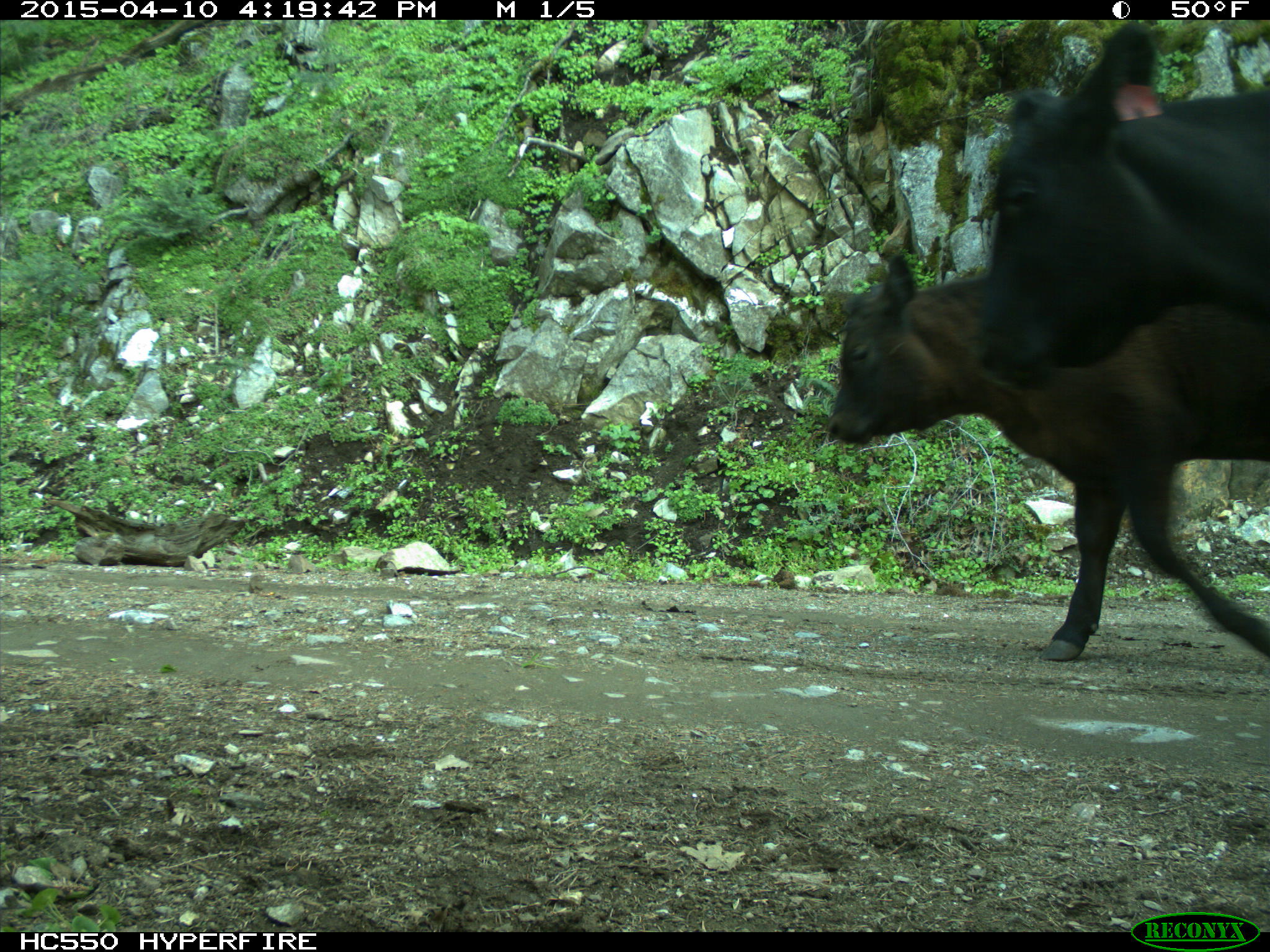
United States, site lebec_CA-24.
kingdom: Animalia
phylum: Chordata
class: Mammalia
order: Artiodactyla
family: Bovidae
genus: Bos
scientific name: Bos taurus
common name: domestic cow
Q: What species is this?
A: Bos taurus (domestic cow).